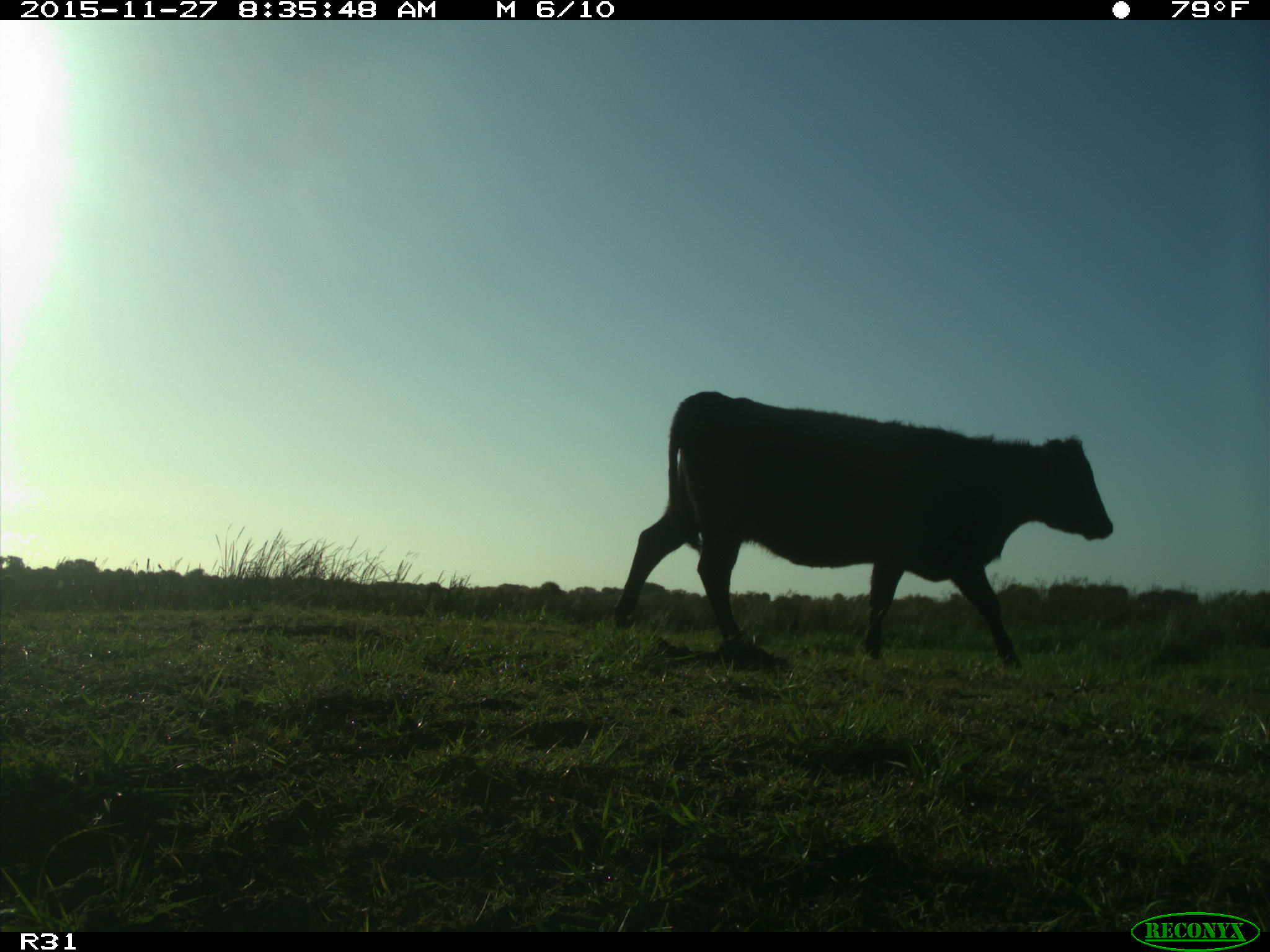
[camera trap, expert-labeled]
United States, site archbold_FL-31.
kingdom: Animalia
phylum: Chordata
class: Mammalia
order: Artiodactyla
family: Bovidae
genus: Bos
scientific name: Bos taurus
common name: domestic cow